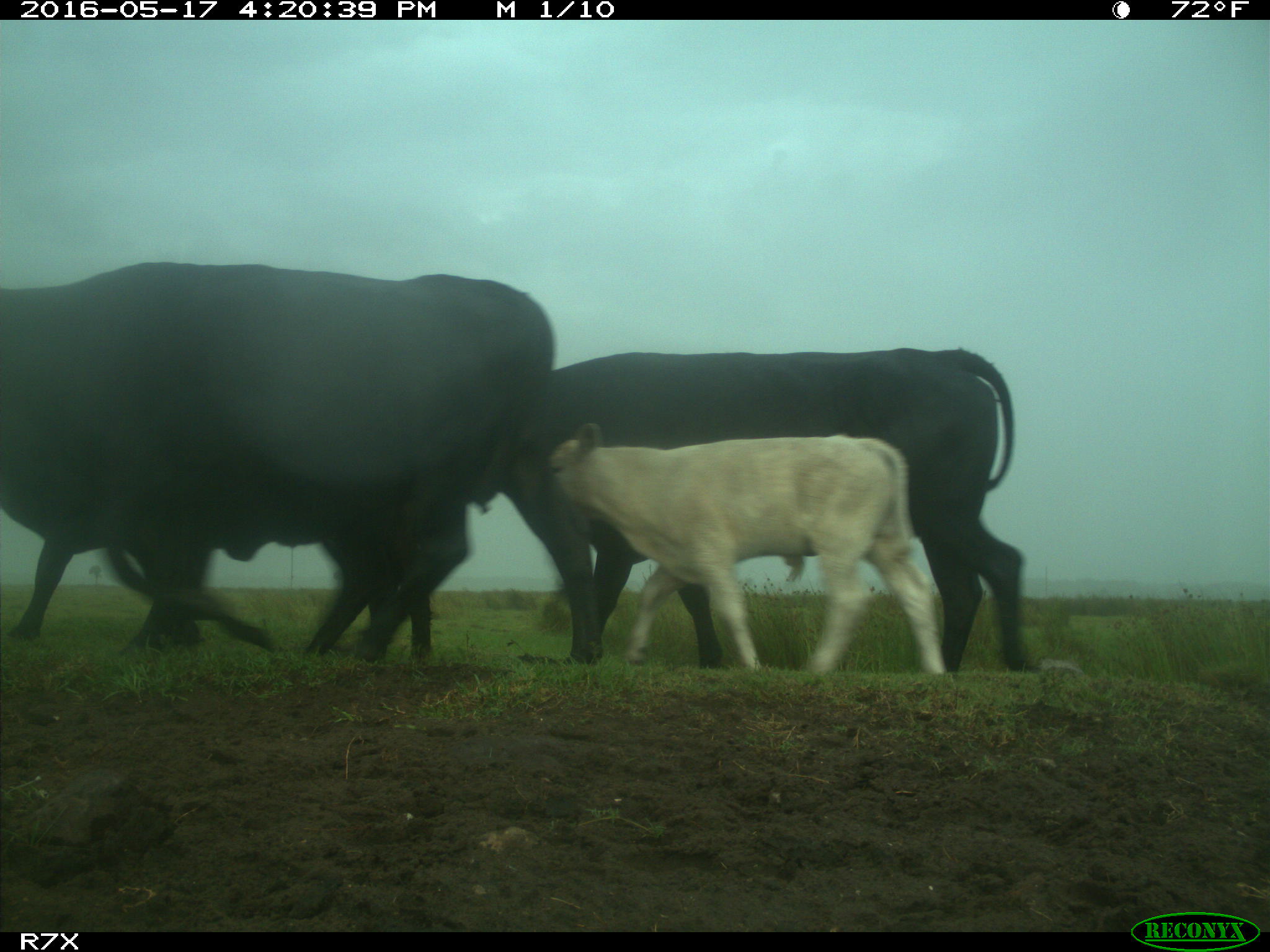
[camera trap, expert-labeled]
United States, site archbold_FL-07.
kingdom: Animalia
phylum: Chordata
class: Mammalia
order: Artiodactyla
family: Bovidae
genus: Bos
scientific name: Bos taurus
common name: domestic cow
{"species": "Bos taurus (domestic cow)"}